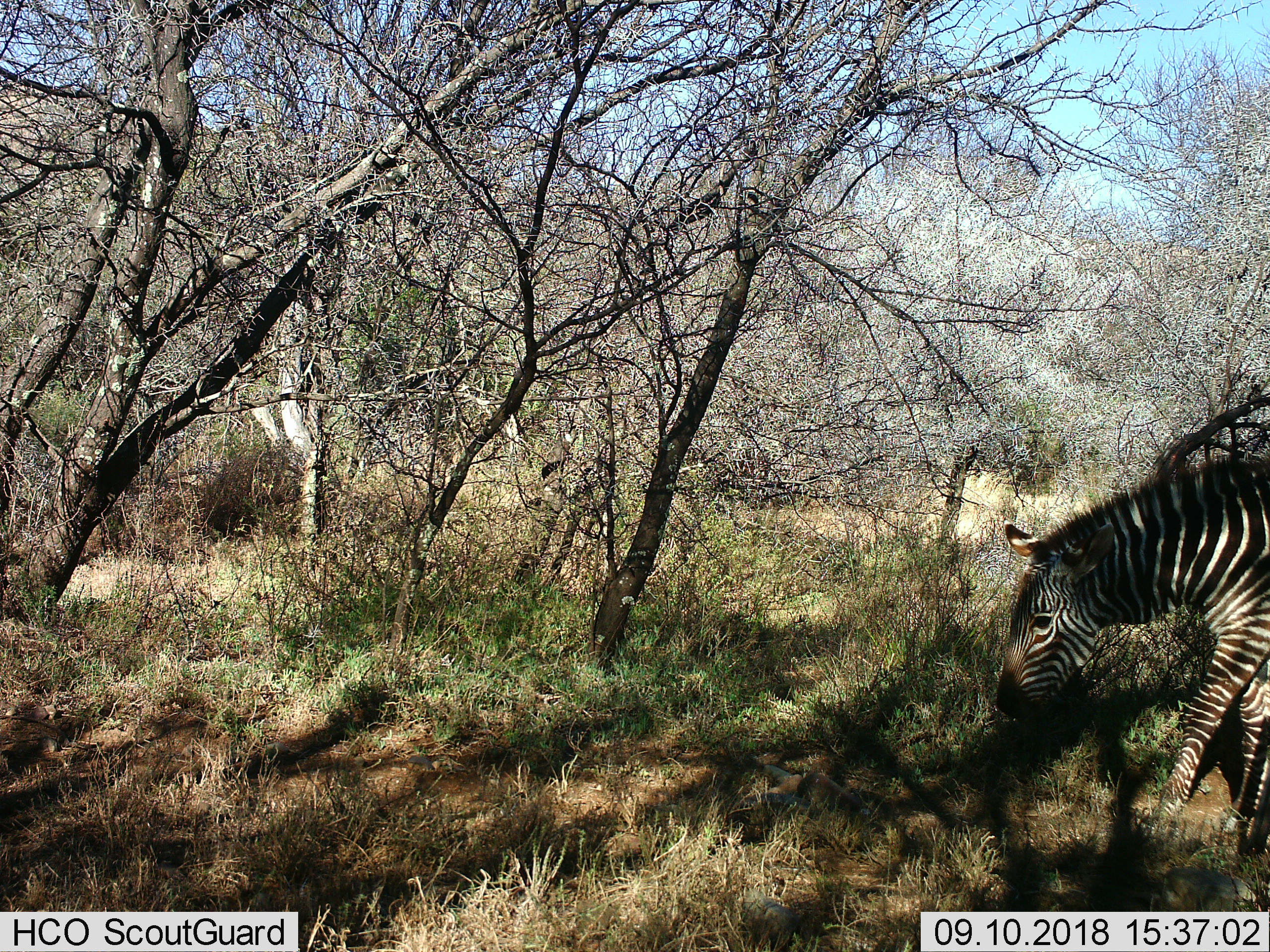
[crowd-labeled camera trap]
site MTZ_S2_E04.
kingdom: Animalia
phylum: Chordata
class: Mammalia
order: Perissodactyla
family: Equidae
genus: Equus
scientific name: Equus zebra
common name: mountain zebra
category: zebramountain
Zebramountain (mountain zebra) (Equus zebra), count 1. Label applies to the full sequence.